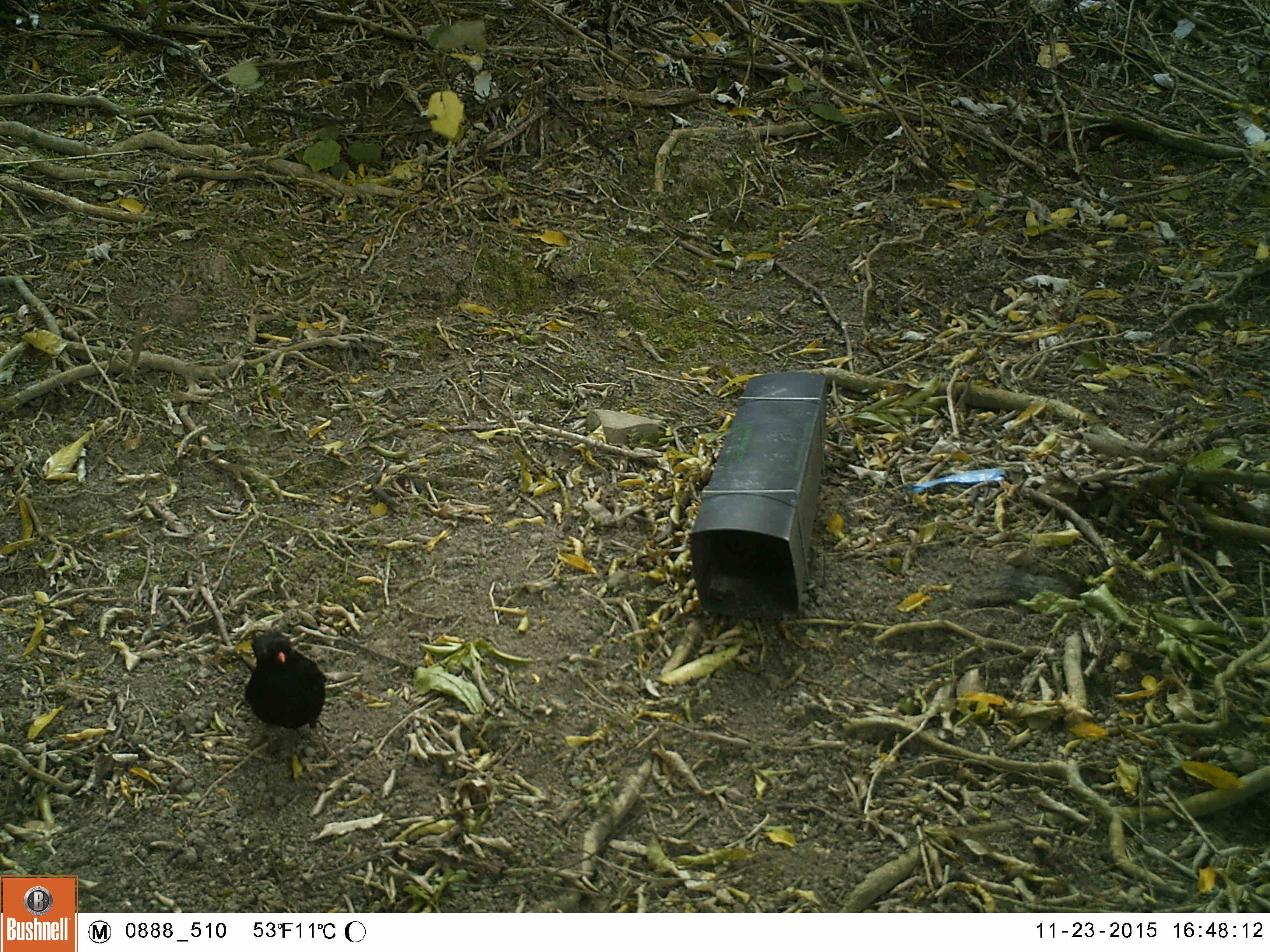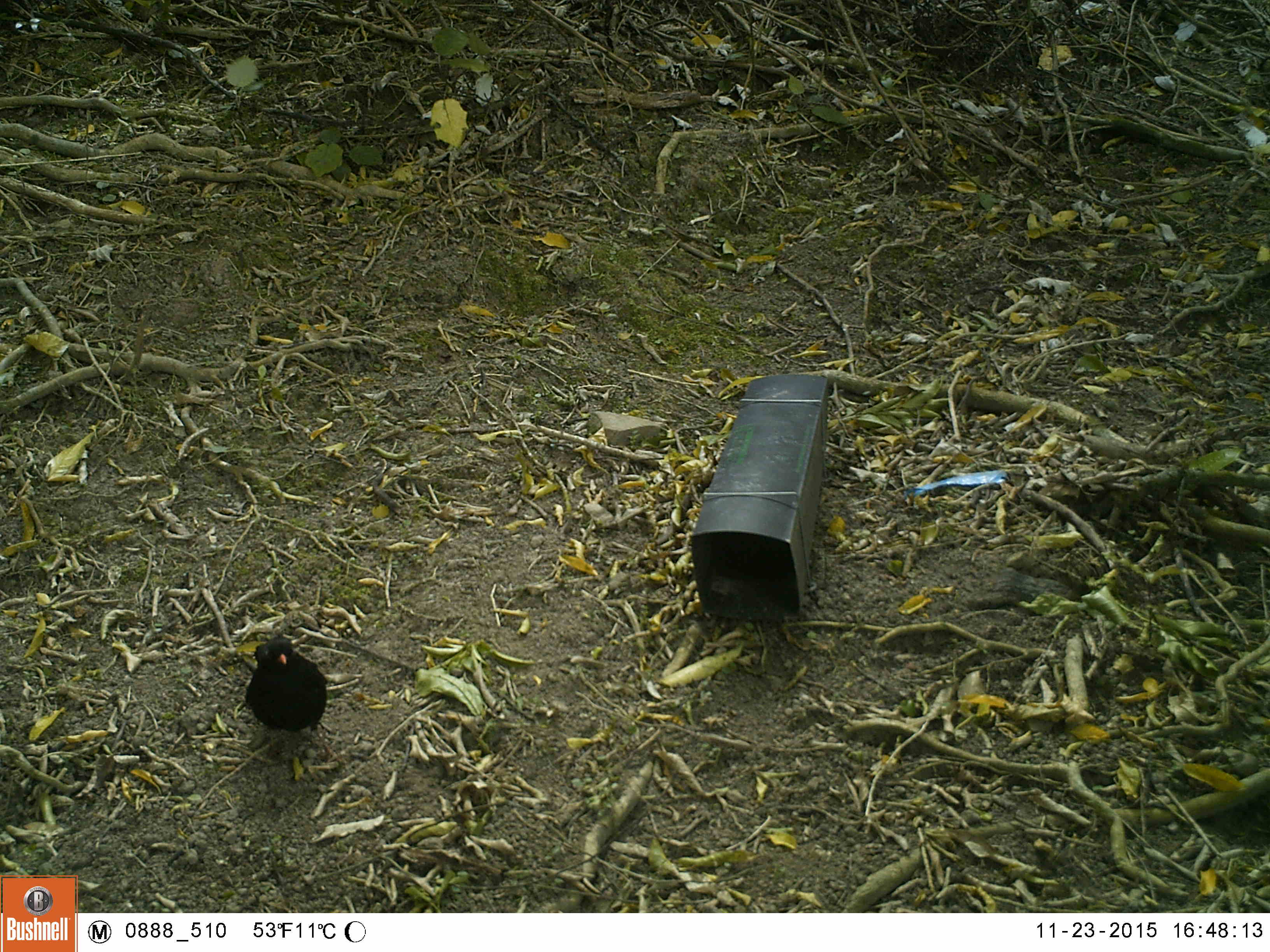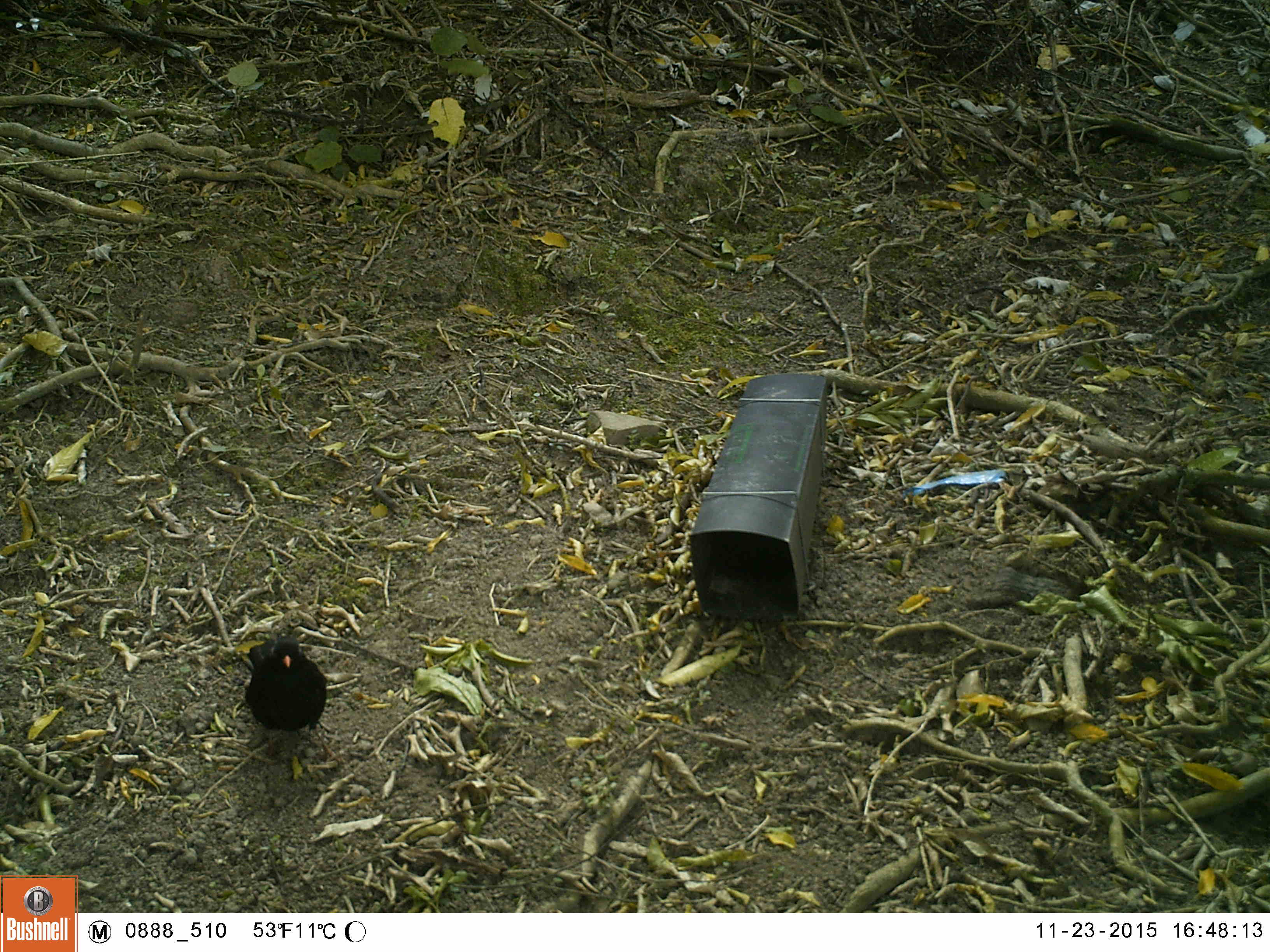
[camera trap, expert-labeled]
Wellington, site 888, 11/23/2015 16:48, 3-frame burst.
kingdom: Animalia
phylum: Chordata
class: Aves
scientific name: Aves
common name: bird